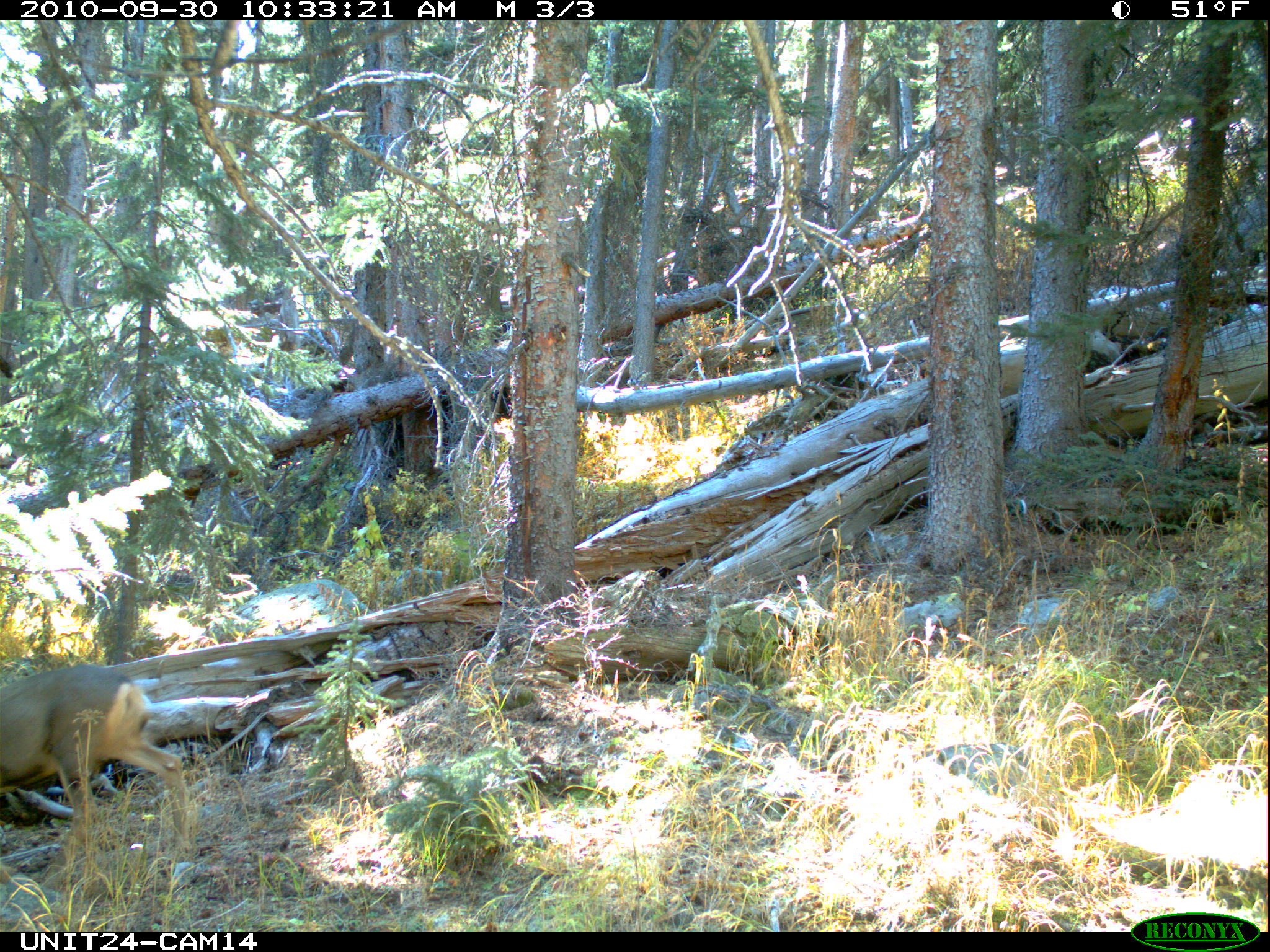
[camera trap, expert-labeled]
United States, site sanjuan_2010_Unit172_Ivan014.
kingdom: Animalia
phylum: Chordata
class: Mammalia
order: Artiodactyla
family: Cervidae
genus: Odocoileus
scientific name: Odocoileus hemionus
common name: mule deer